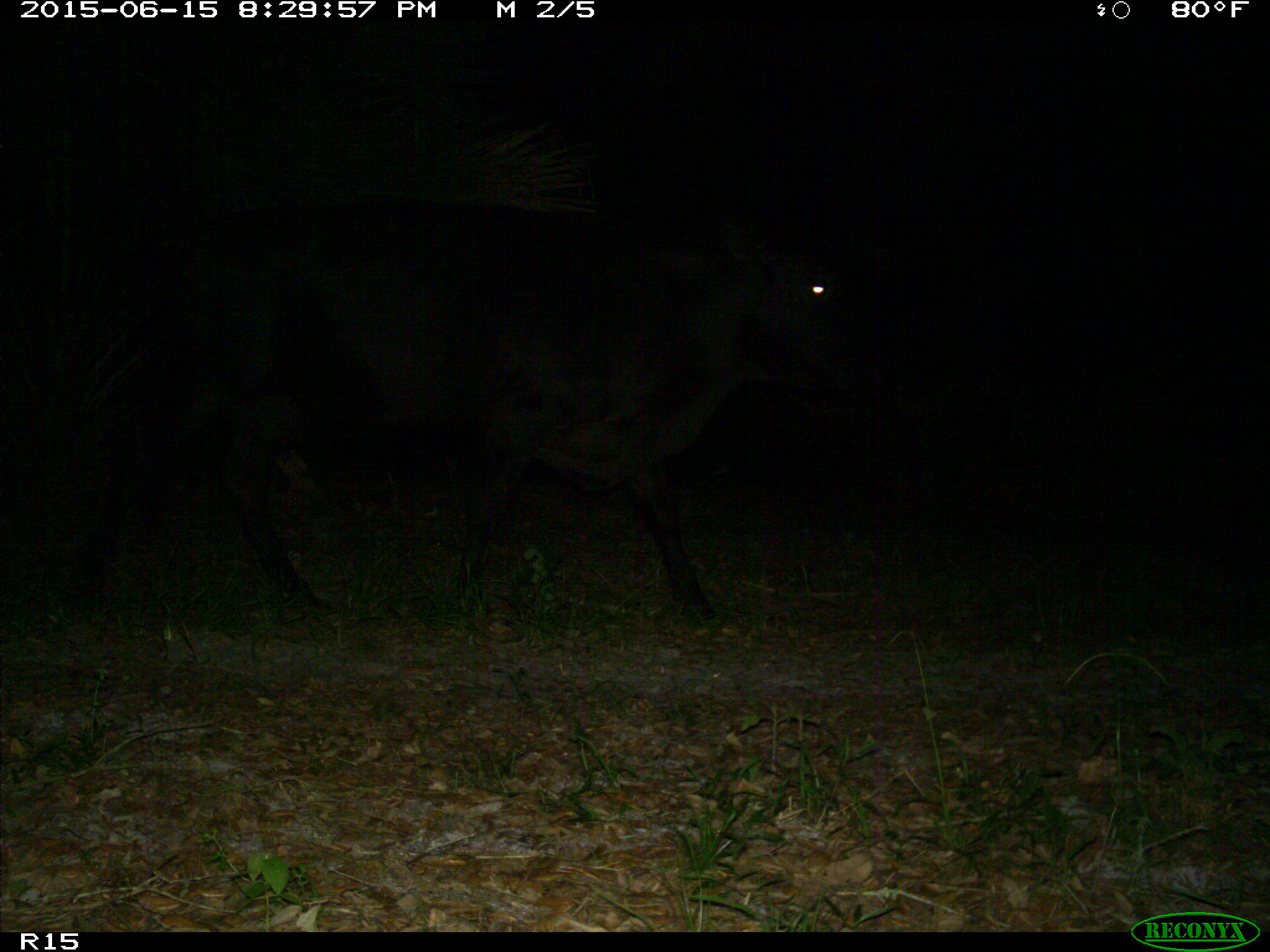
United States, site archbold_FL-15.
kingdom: Animalia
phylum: Chordata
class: Mammalia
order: Artiodactyla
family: Bovidae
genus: Bos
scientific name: Bos taurus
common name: domestic cow